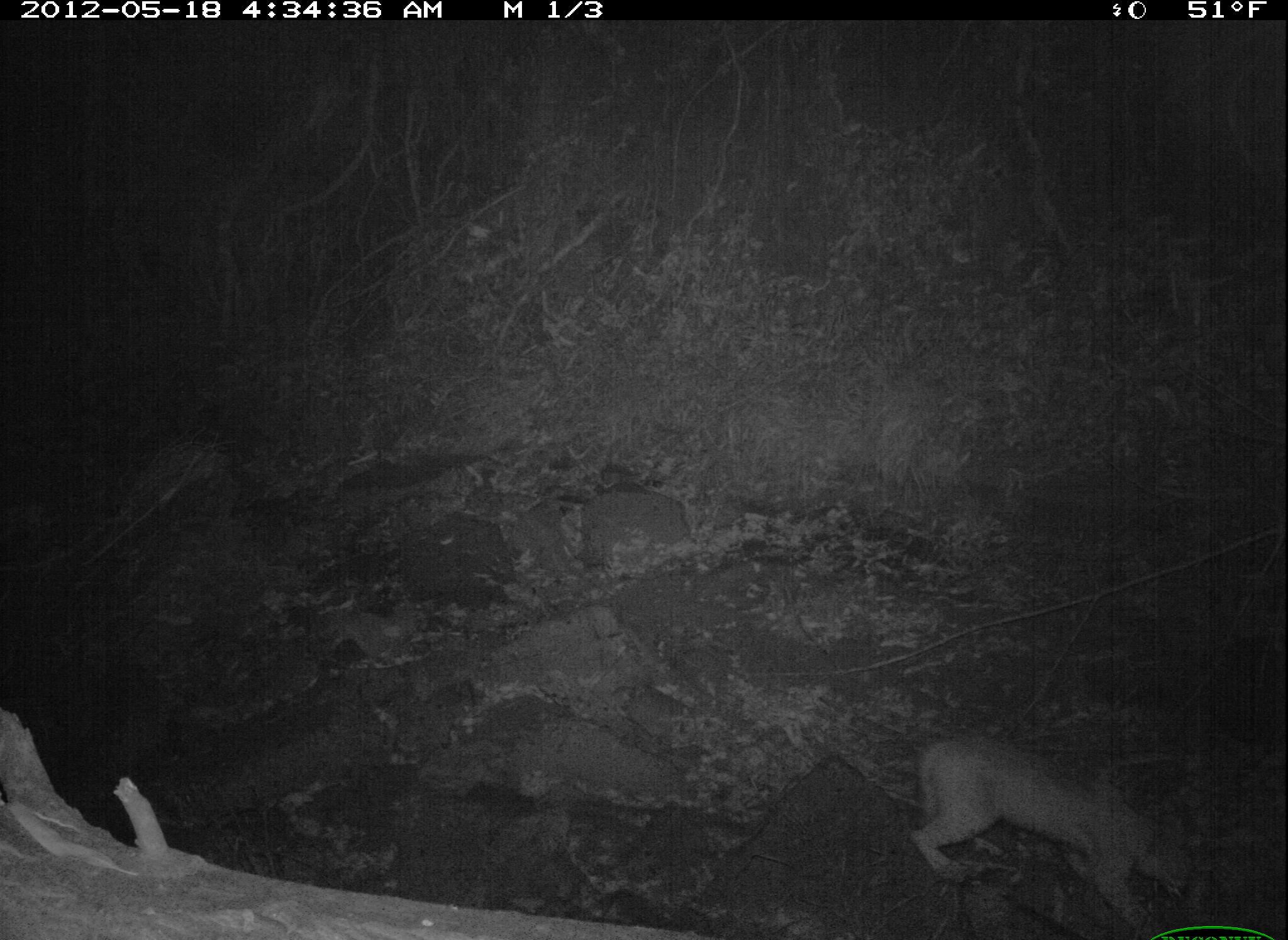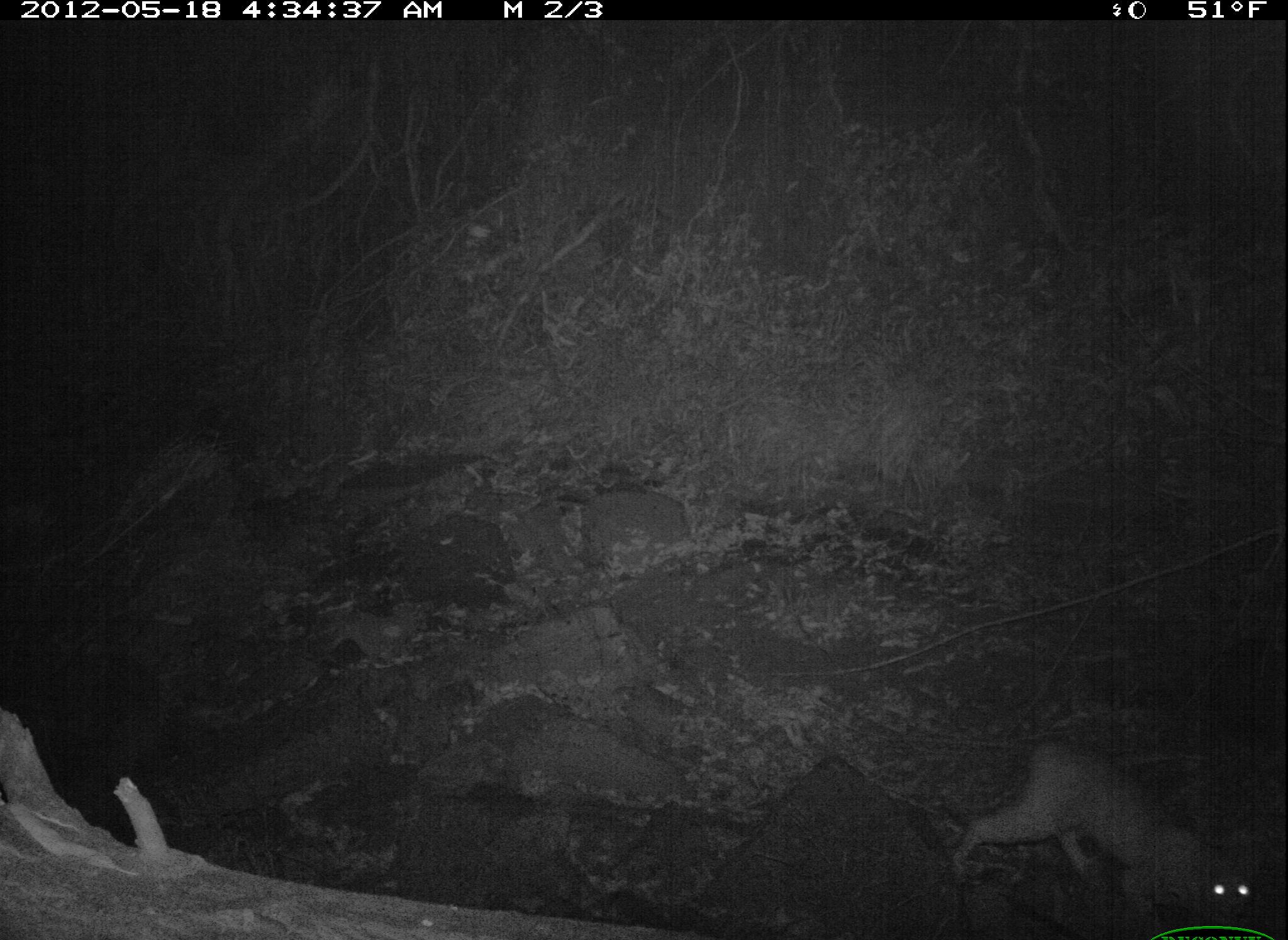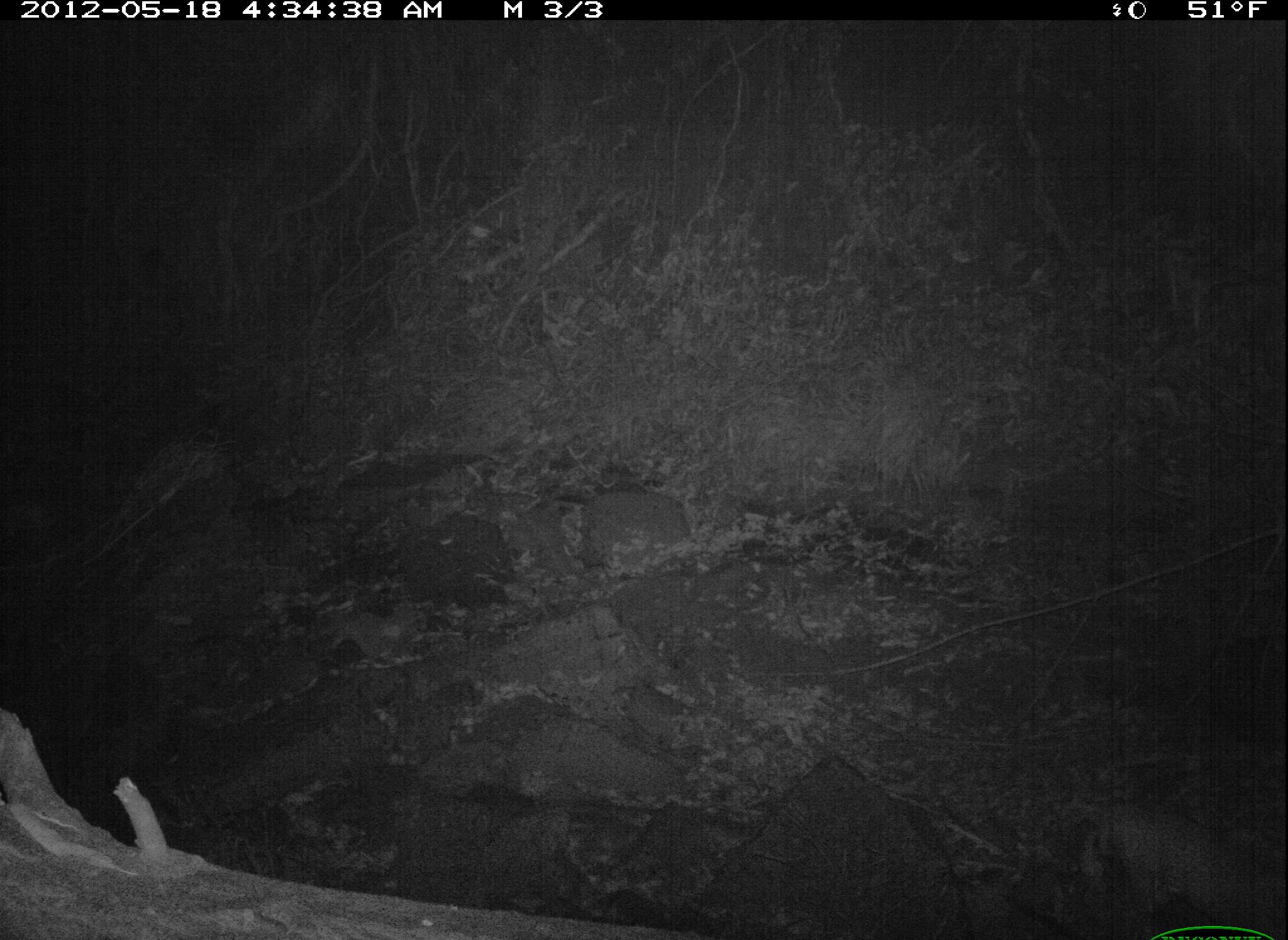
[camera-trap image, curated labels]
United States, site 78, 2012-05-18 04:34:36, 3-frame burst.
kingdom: Animalia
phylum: Chordata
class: Mammalia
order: Carnivora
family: Felidae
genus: Lynx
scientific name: Lynx rufus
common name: bobcat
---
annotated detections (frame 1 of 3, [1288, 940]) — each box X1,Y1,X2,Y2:
bobcat: 873,710,1219,918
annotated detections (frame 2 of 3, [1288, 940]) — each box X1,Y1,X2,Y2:
bobcat: 935,699,1274,940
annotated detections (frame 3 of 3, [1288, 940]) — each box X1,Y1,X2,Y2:
bobcat: 1075,775,1282,940